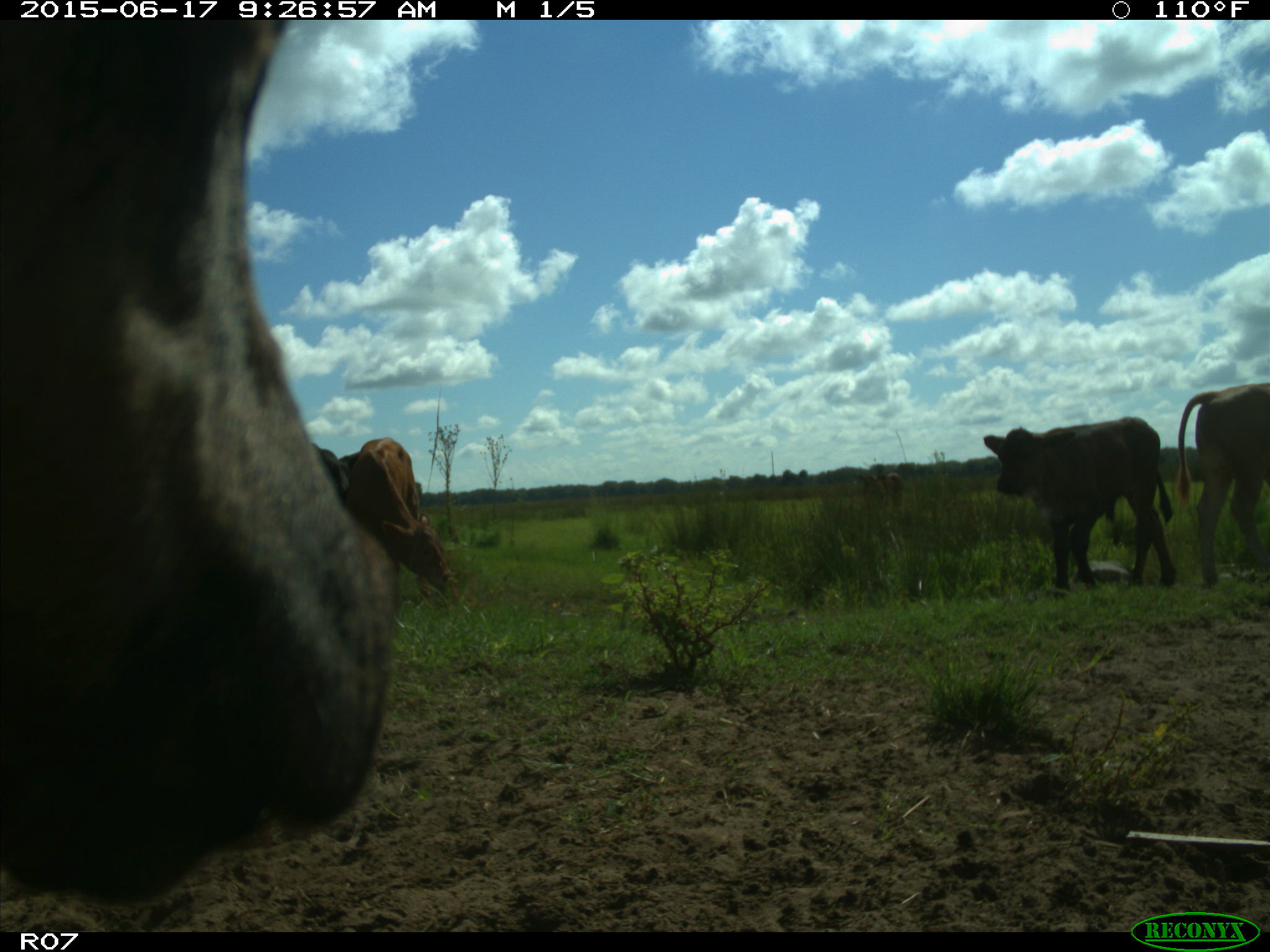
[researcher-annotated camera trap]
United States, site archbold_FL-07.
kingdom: Animalia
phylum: Chordata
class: Mammalia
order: Artiodactyla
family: Bovidae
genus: Bos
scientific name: Bos taurus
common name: domestic cow